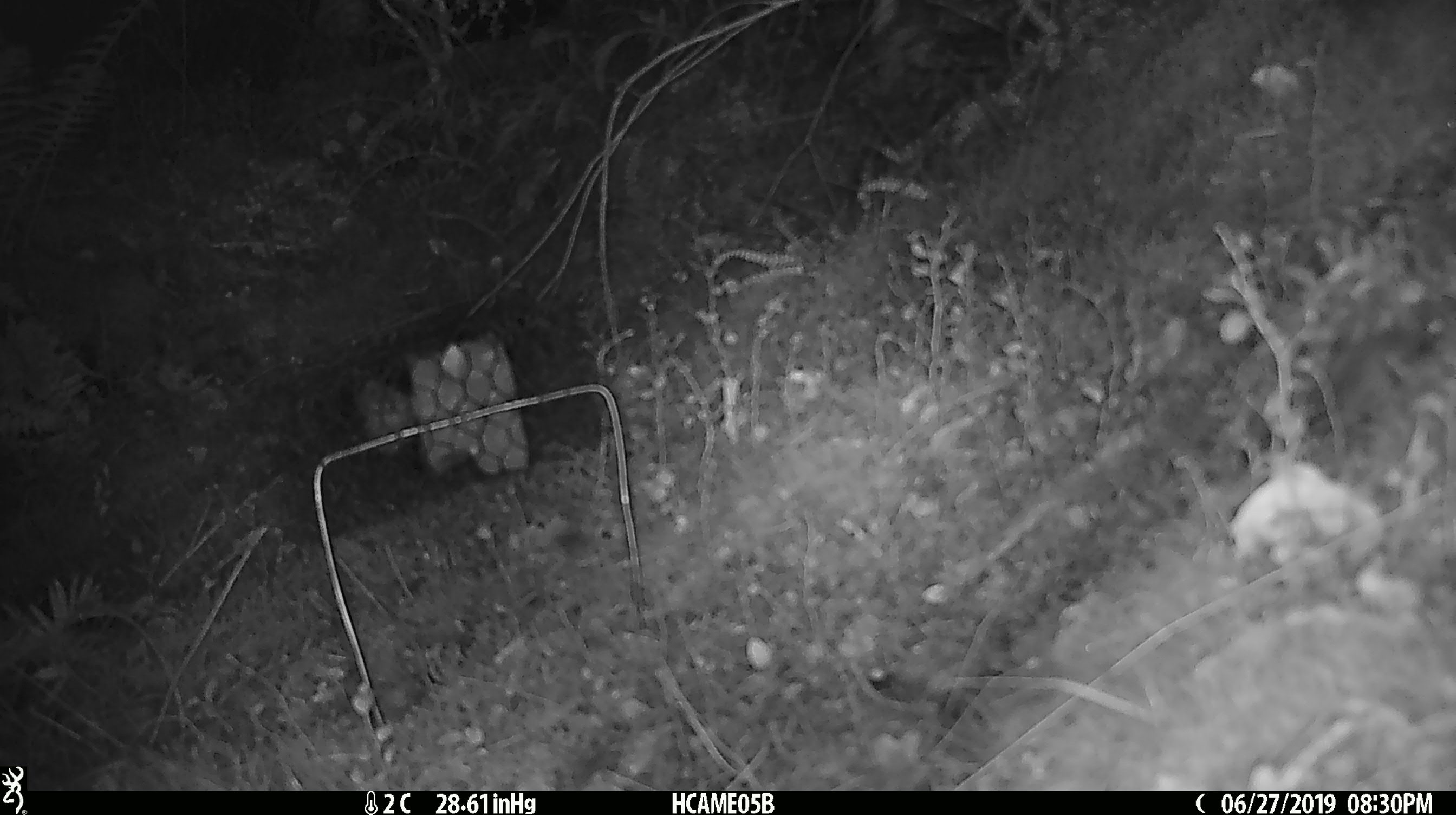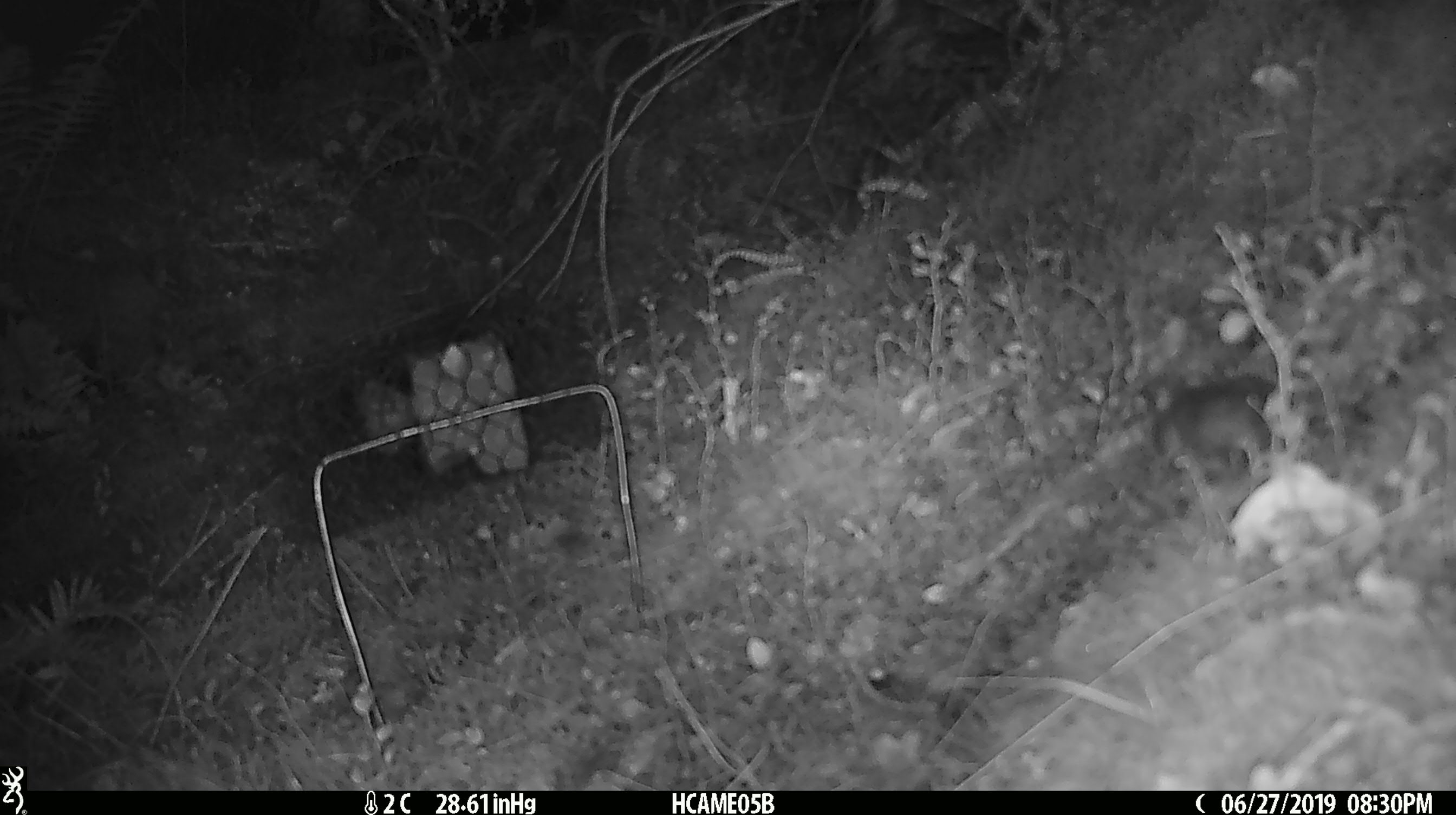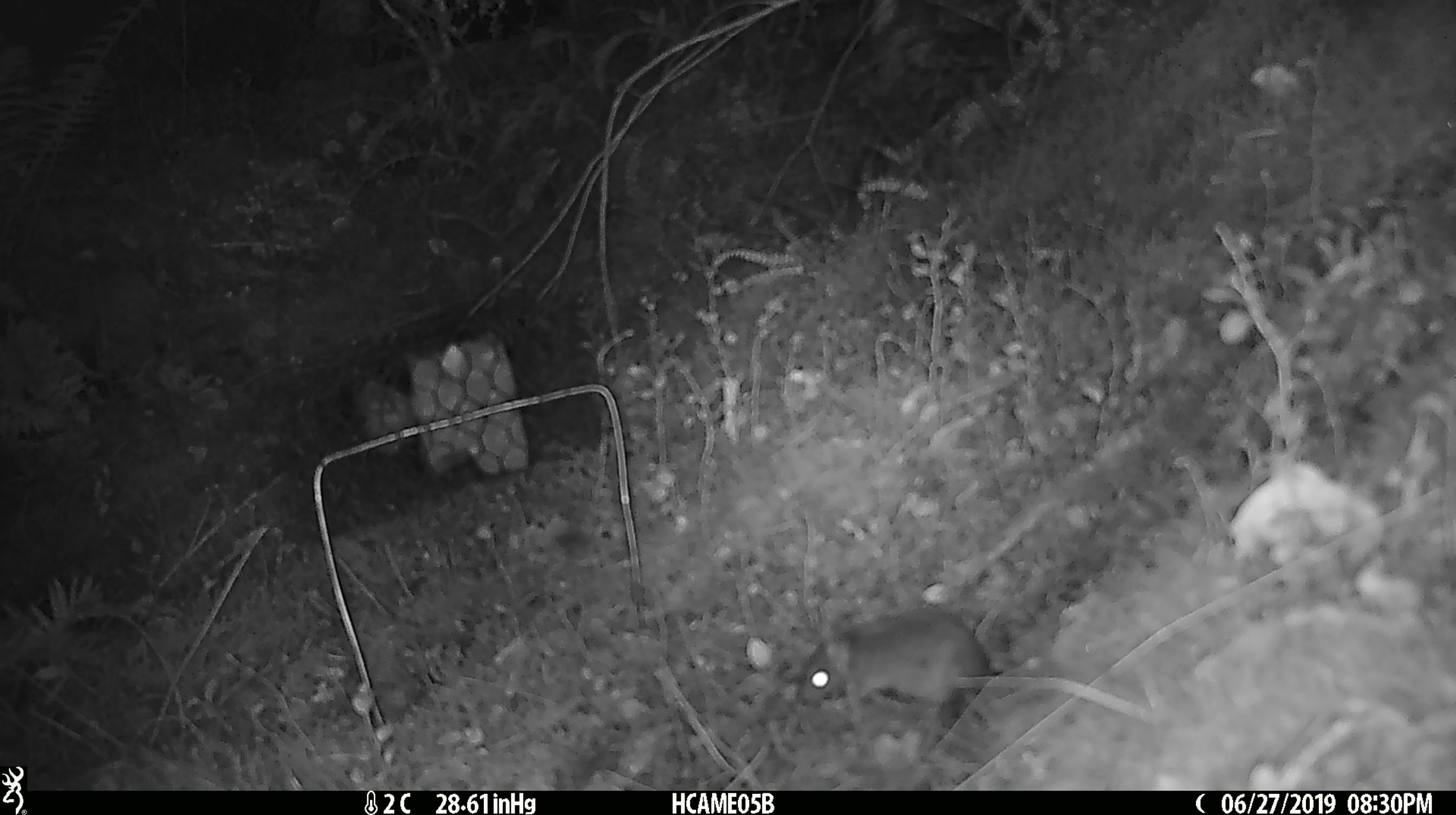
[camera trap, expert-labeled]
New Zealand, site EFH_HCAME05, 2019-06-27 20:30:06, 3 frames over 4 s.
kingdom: Animalia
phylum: Chordata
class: Mammalia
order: Rodentia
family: Muridae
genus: Mus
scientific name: Mus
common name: mouse